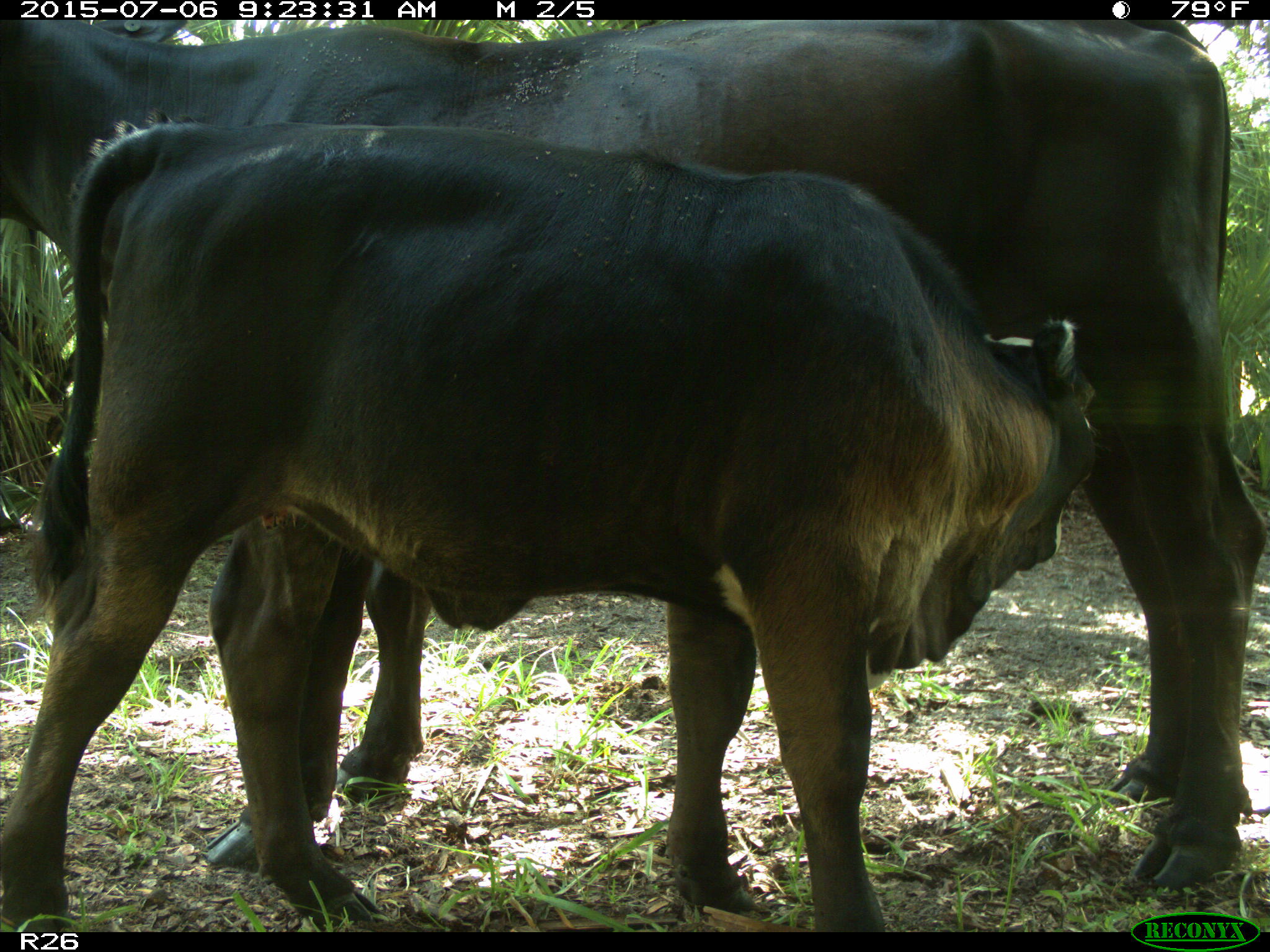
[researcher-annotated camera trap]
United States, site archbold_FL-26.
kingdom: Animalia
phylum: Chordata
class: Mammalia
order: Artiodactyla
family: Bovidae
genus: Bos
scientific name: Bos taurus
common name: domestic cow